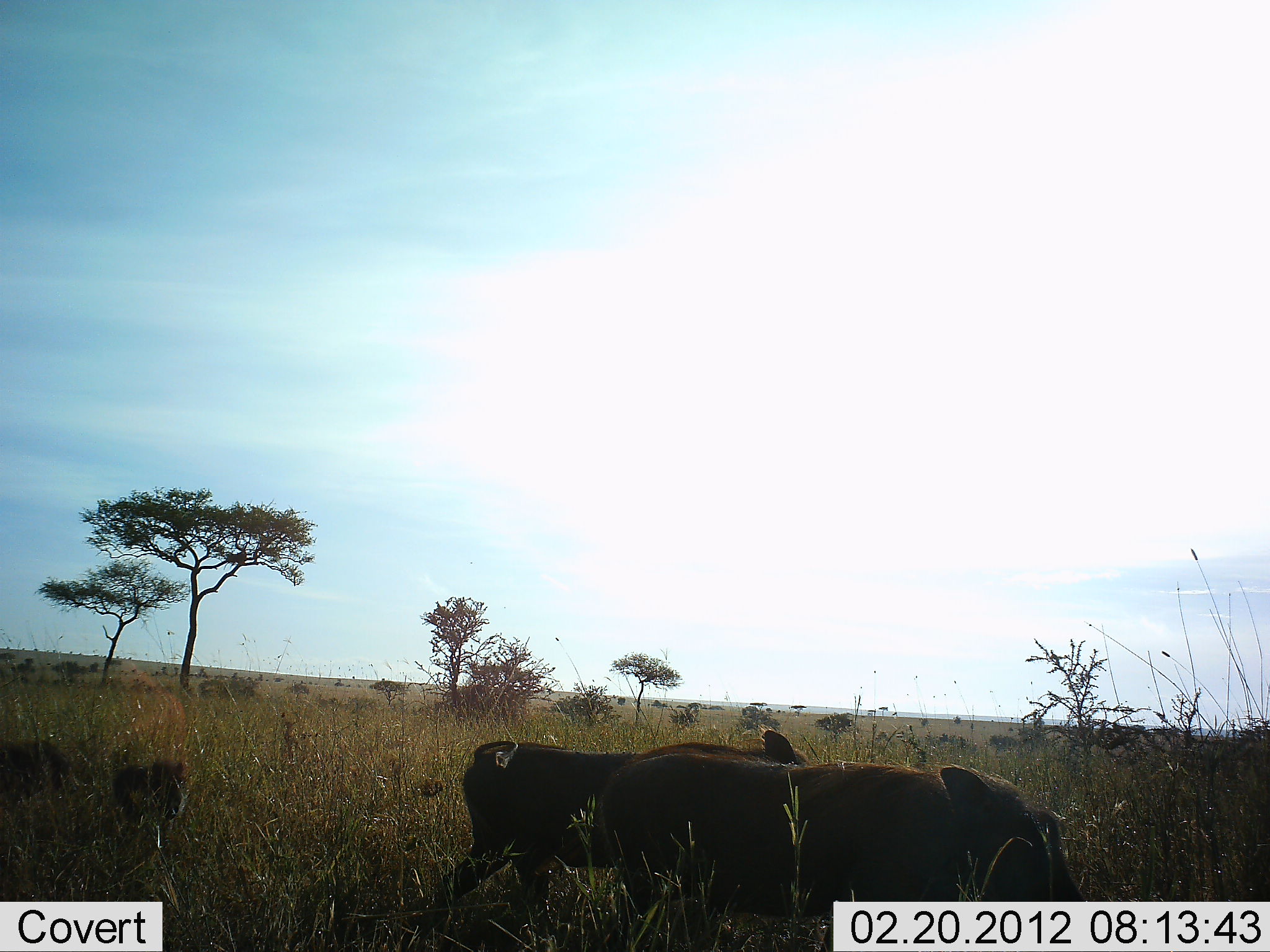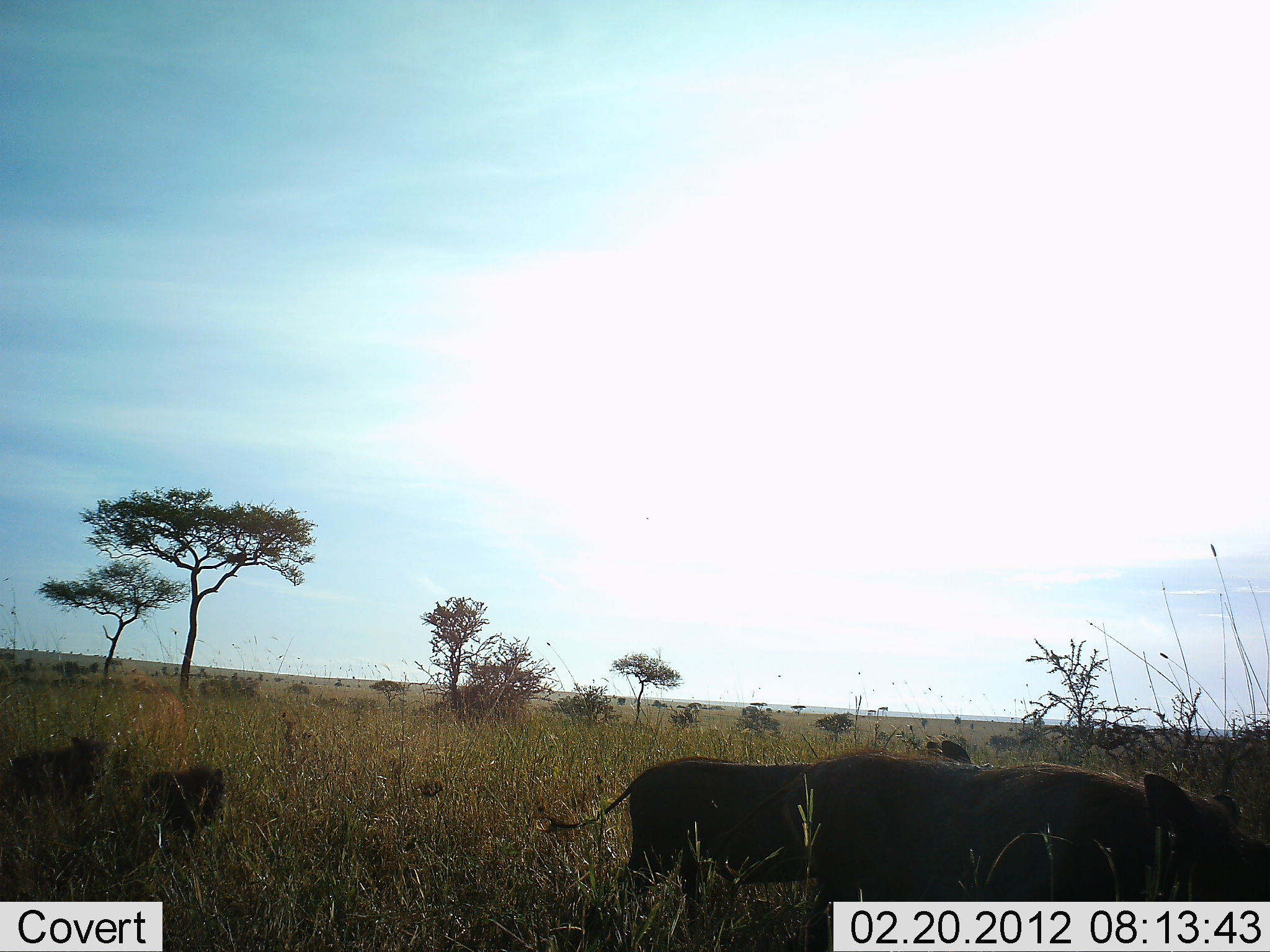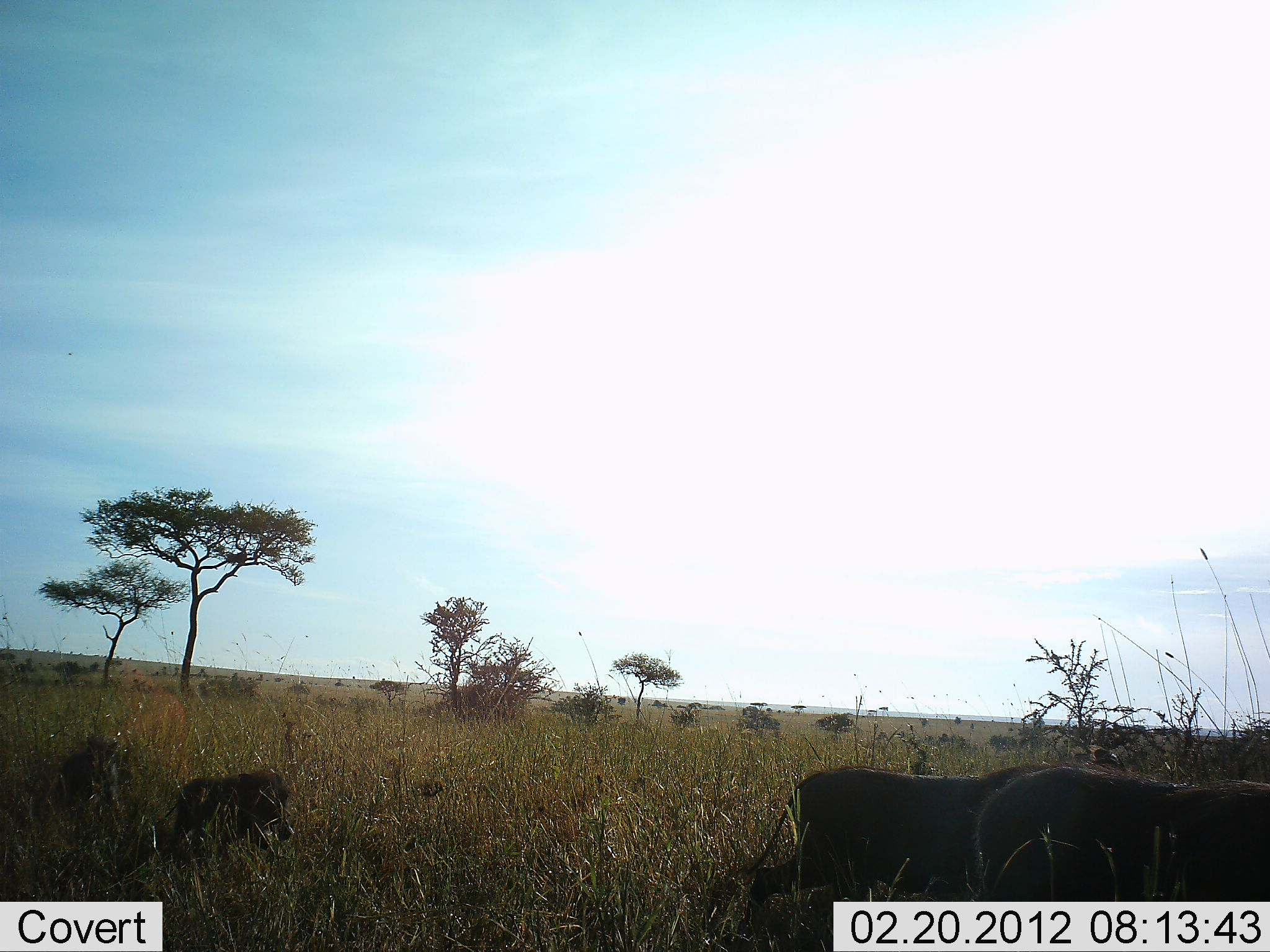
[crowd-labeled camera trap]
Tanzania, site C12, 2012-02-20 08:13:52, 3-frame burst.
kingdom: Animalia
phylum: Chordata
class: Mammalia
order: Artiodactyla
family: Suidae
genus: Phacochoerus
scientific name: Phacochoerus africanus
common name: warthog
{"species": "warthog (Phacochoerus africanus)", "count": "4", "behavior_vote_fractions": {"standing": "9%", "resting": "0%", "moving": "100%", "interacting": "0%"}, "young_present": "68%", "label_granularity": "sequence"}